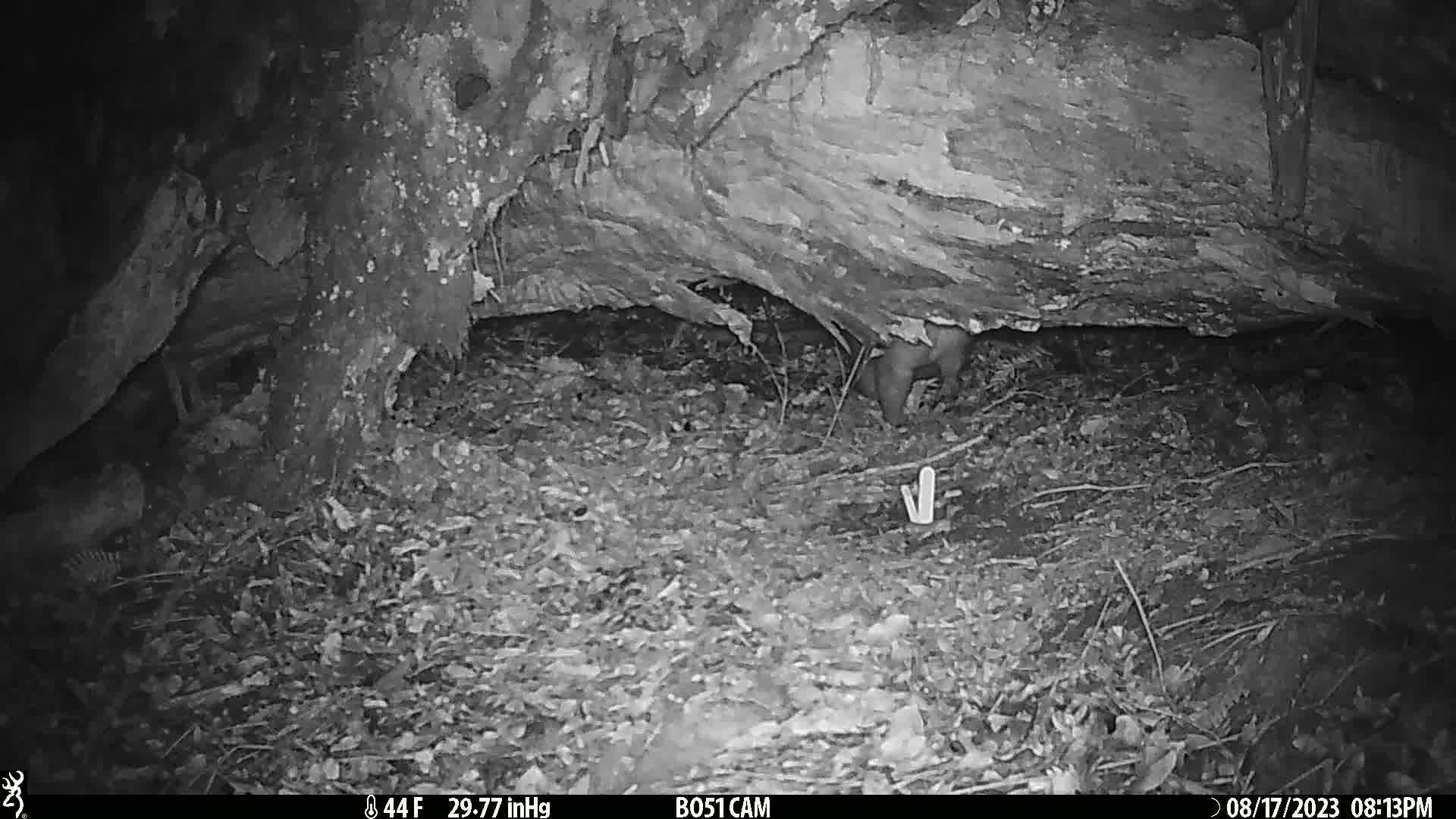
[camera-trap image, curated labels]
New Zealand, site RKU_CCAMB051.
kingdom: Animalia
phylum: Chordata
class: Mammalia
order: Diprotodontia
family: Phalangeridae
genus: Trichosurus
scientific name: Trichosurus vulpecula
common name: common brushtail possum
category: possum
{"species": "possum (common brushtail possum) (Trichosurus vulpecula)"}